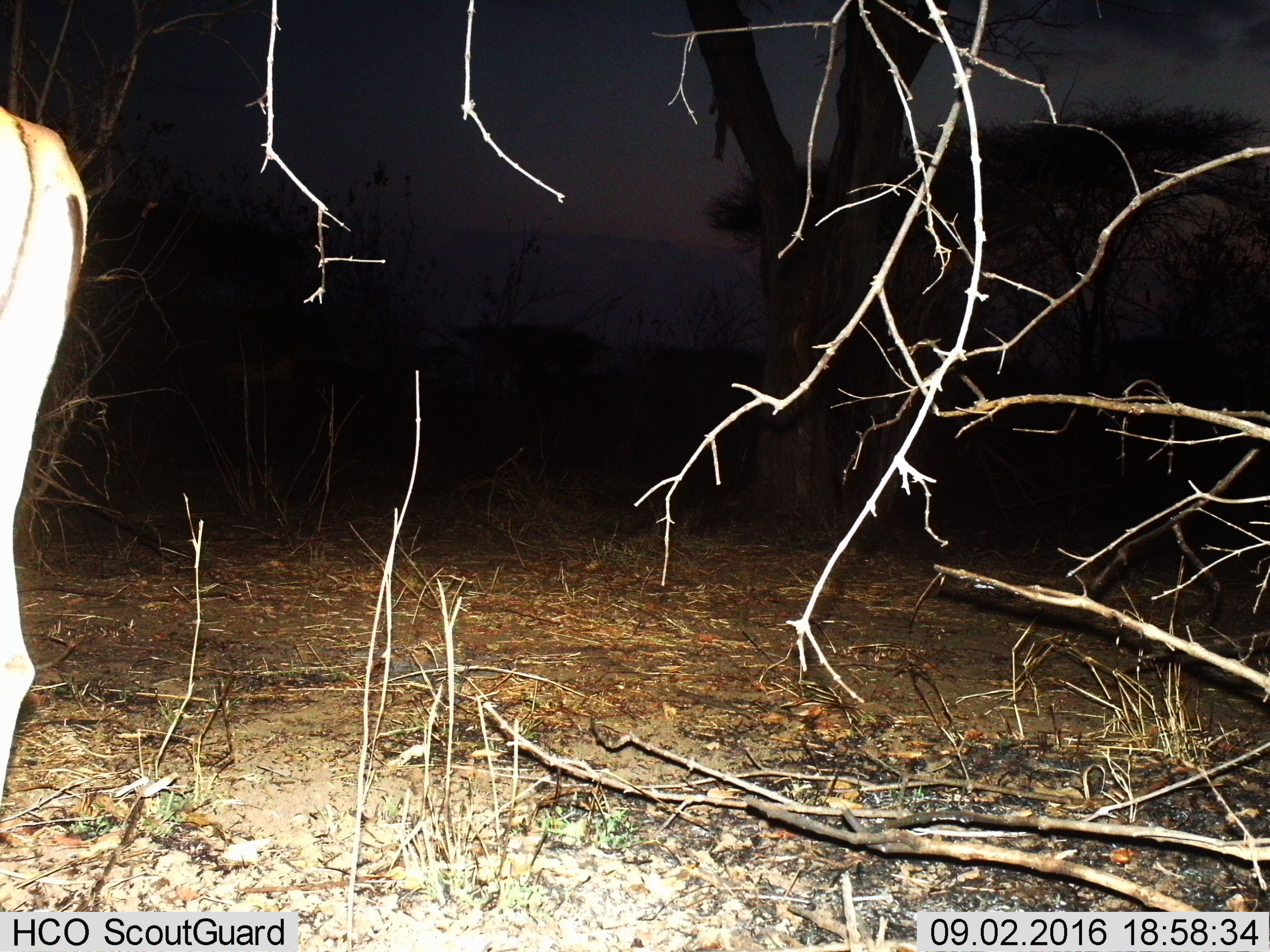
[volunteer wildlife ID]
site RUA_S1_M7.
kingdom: Animalia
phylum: Chordata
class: Mammalia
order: Artiodactyla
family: Bovidae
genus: Aepyceros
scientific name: Aepyceros melampus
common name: impala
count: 1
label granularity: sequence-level